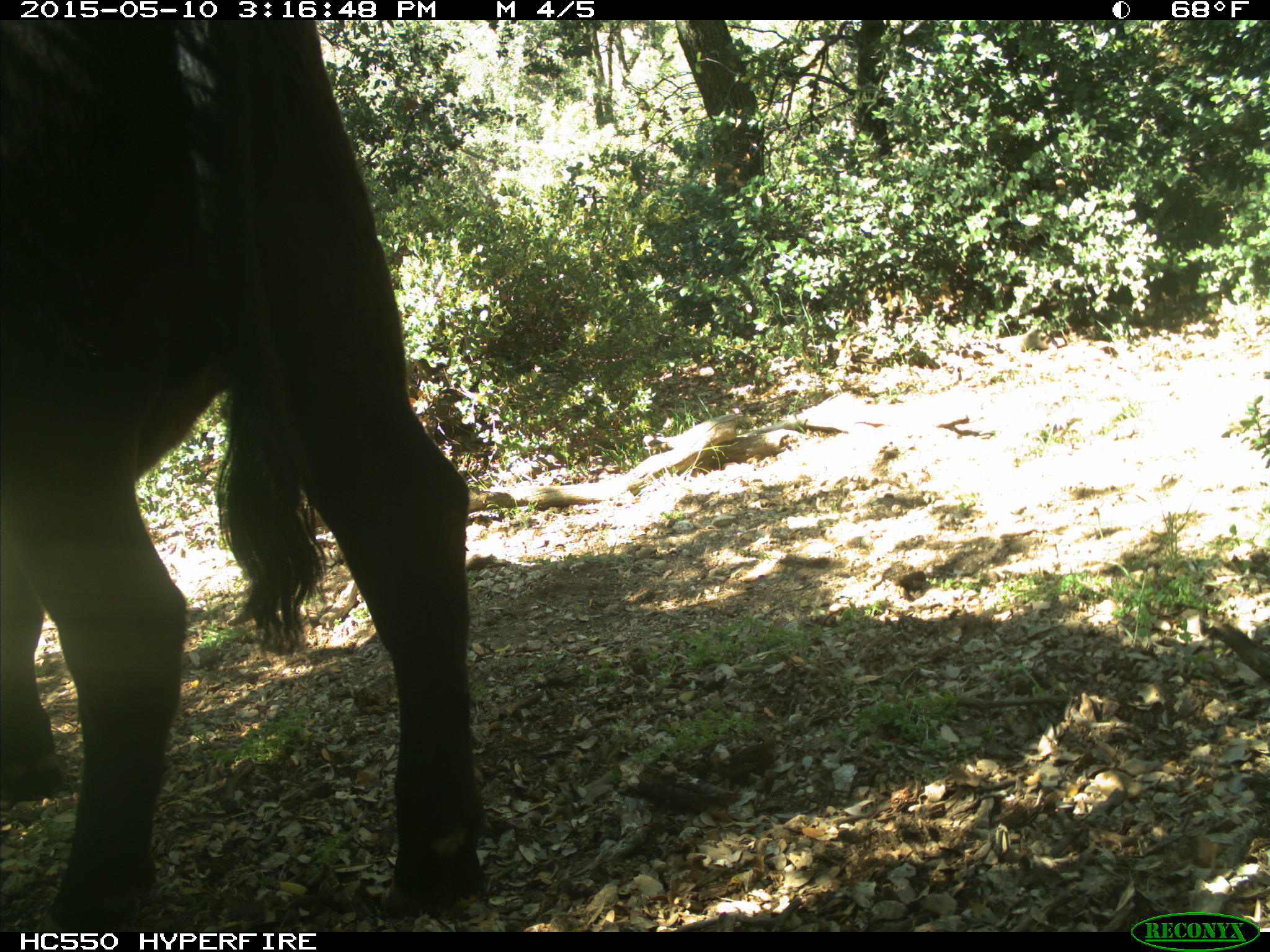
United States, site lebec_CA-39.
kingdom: Animalia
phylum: Chordata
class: Mammalia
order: Artiodactyla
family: Bovidae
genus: Bos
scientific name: Bos taurus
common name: domestic cow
Bos taurus (domestic cow).